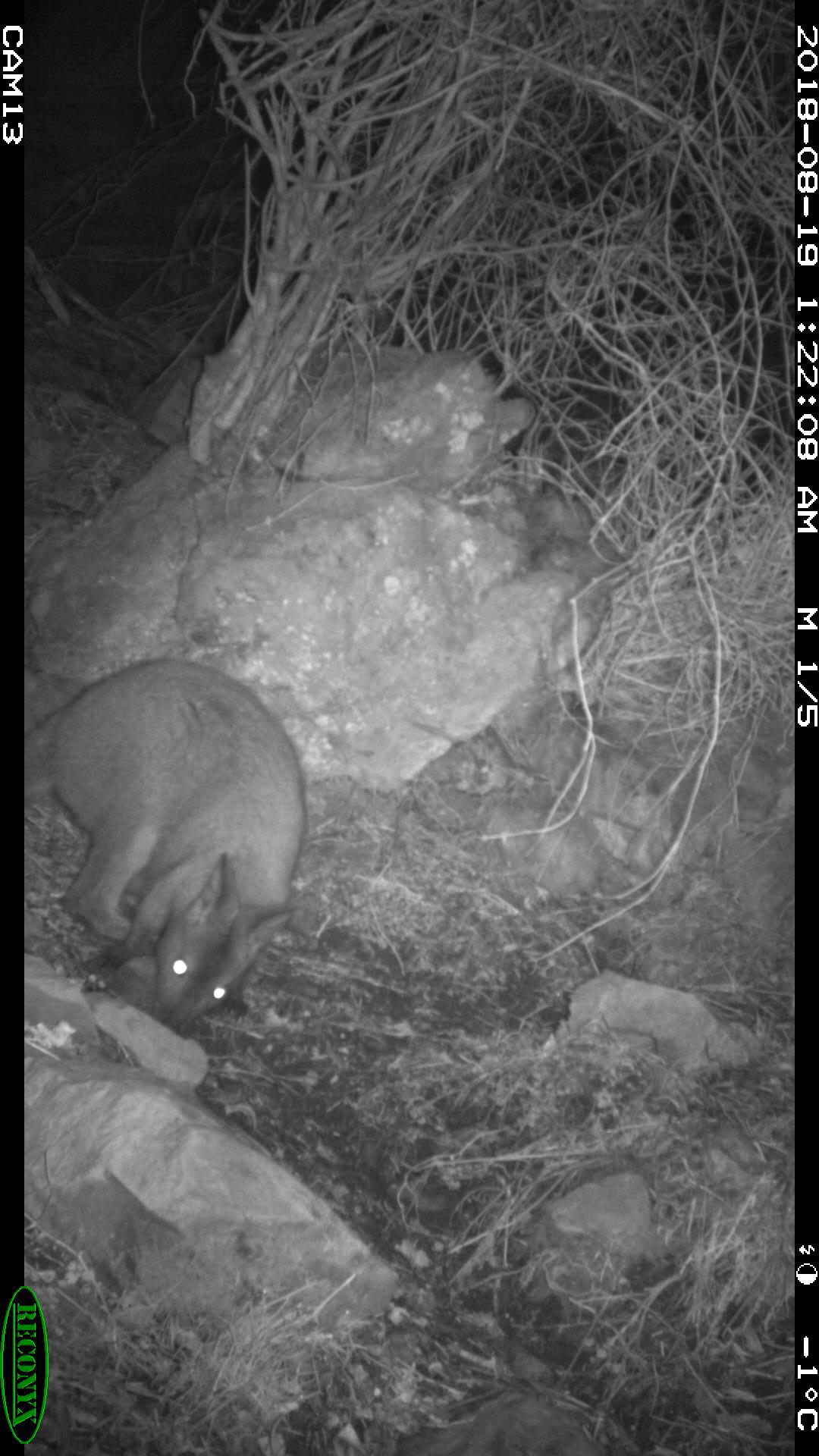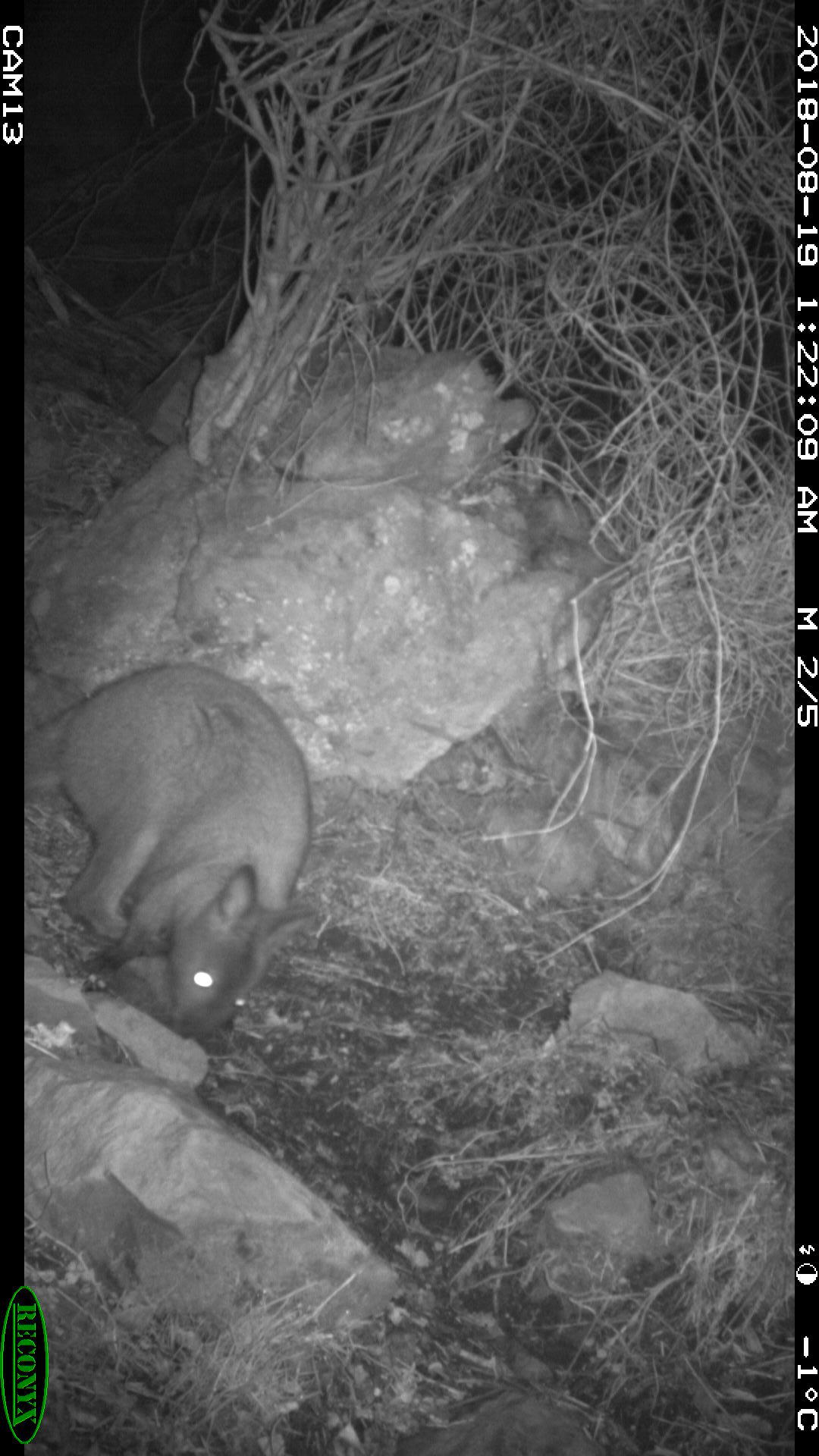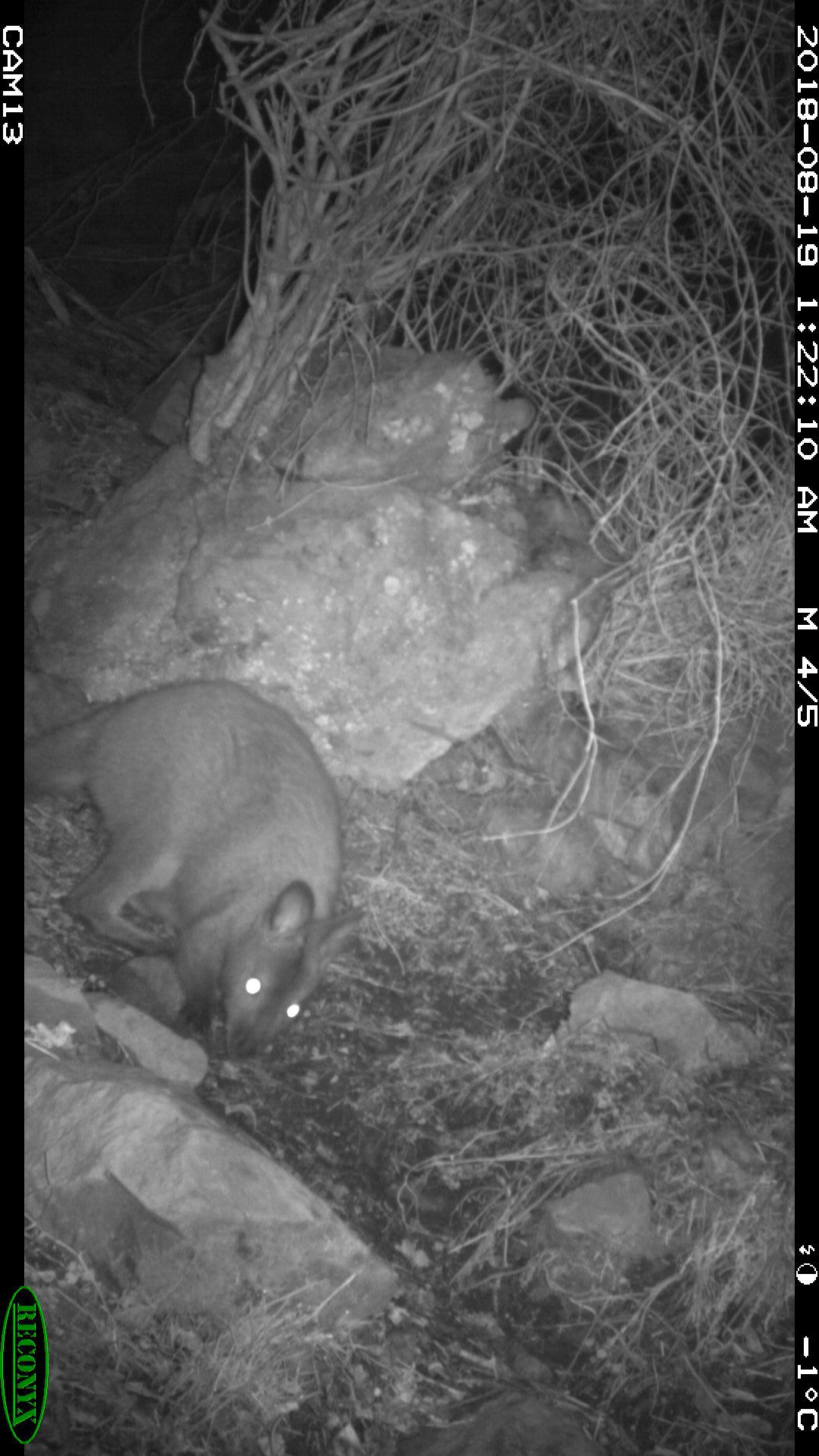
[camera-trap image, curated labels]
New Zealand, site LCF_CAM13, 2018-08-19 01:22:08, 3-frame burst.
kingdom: Animalia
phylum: Chordata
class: Mammalia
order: Diprotodontia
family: Macropodidae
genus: Notamacropus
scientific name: Notamacropus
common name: wallaby